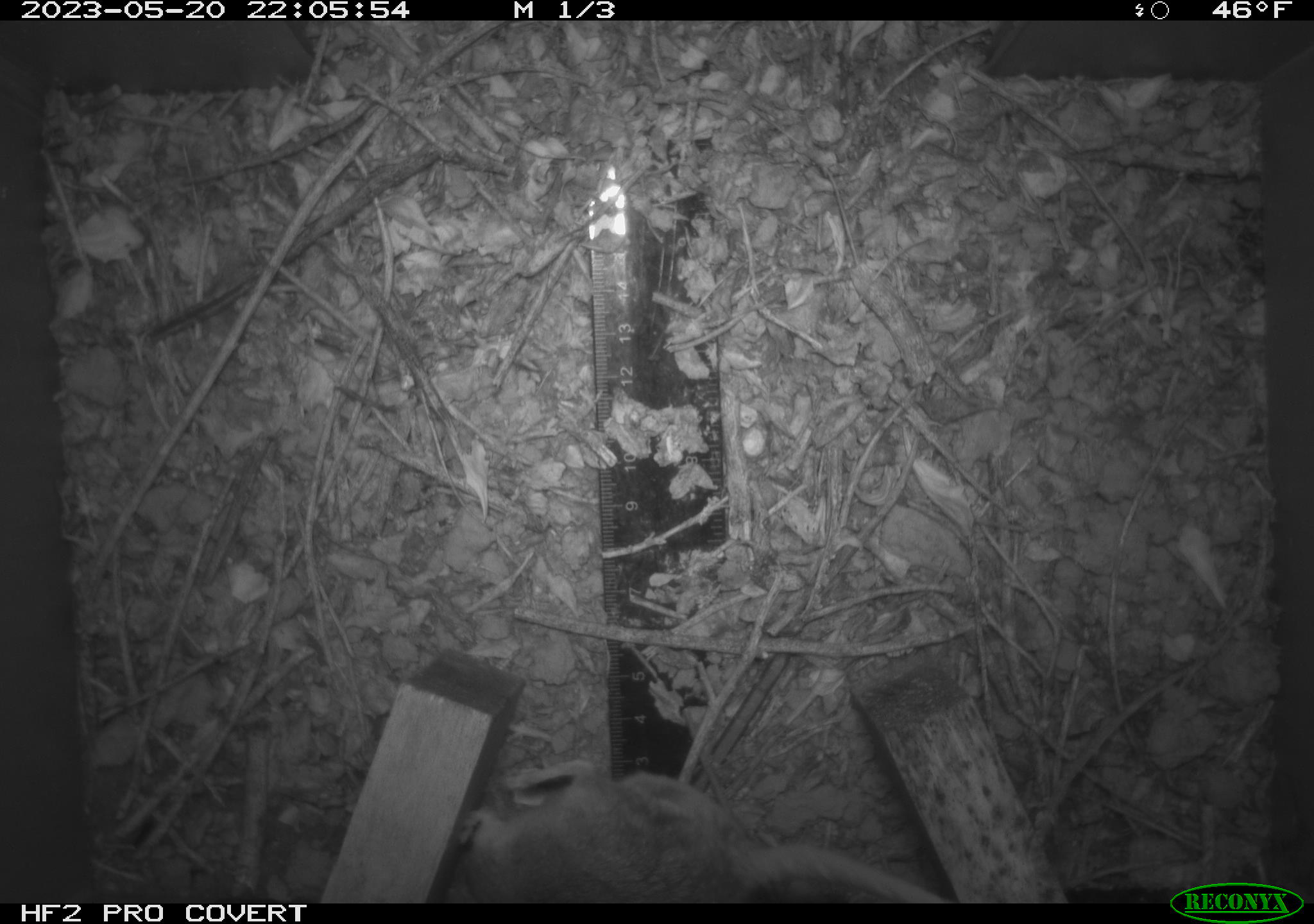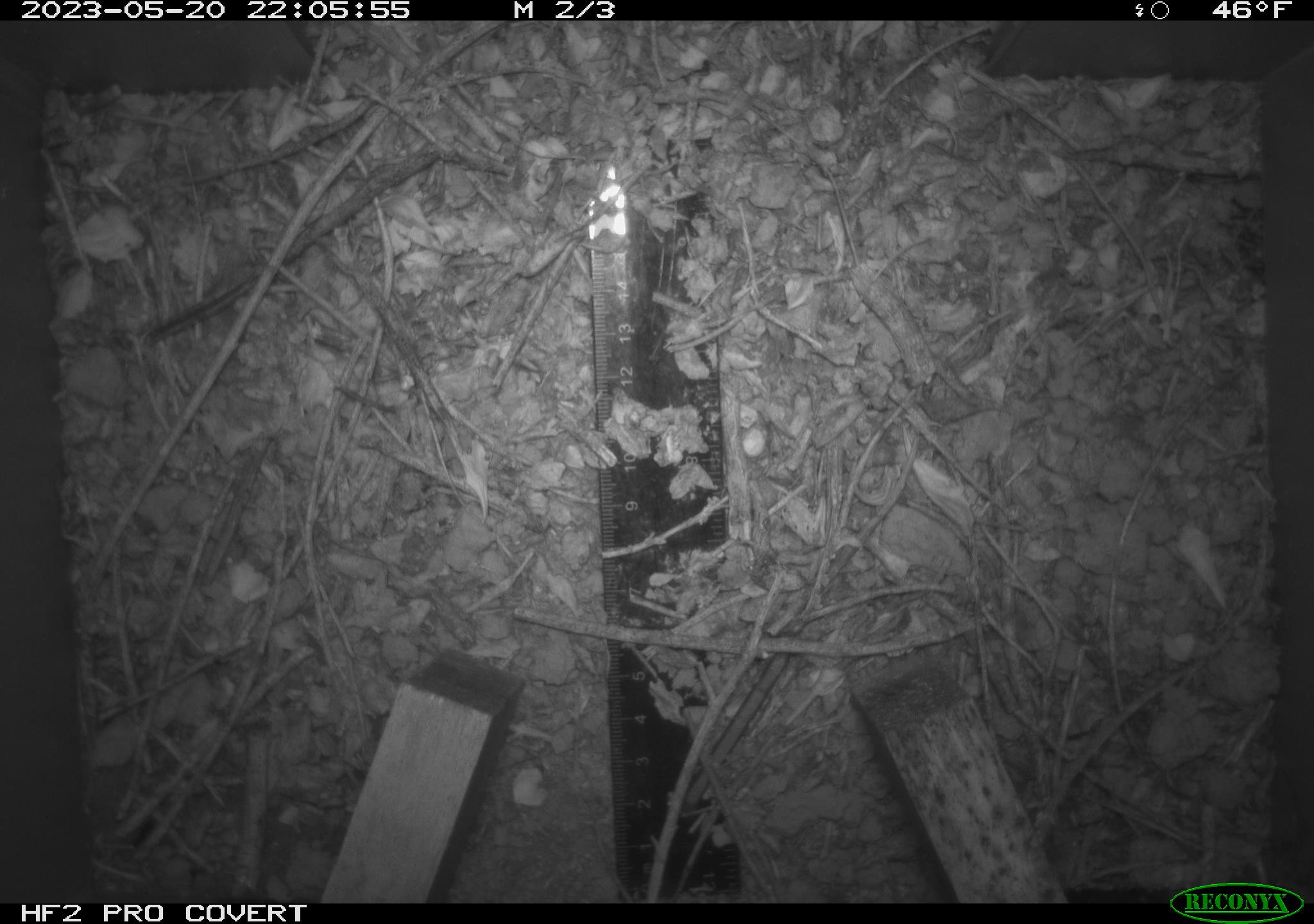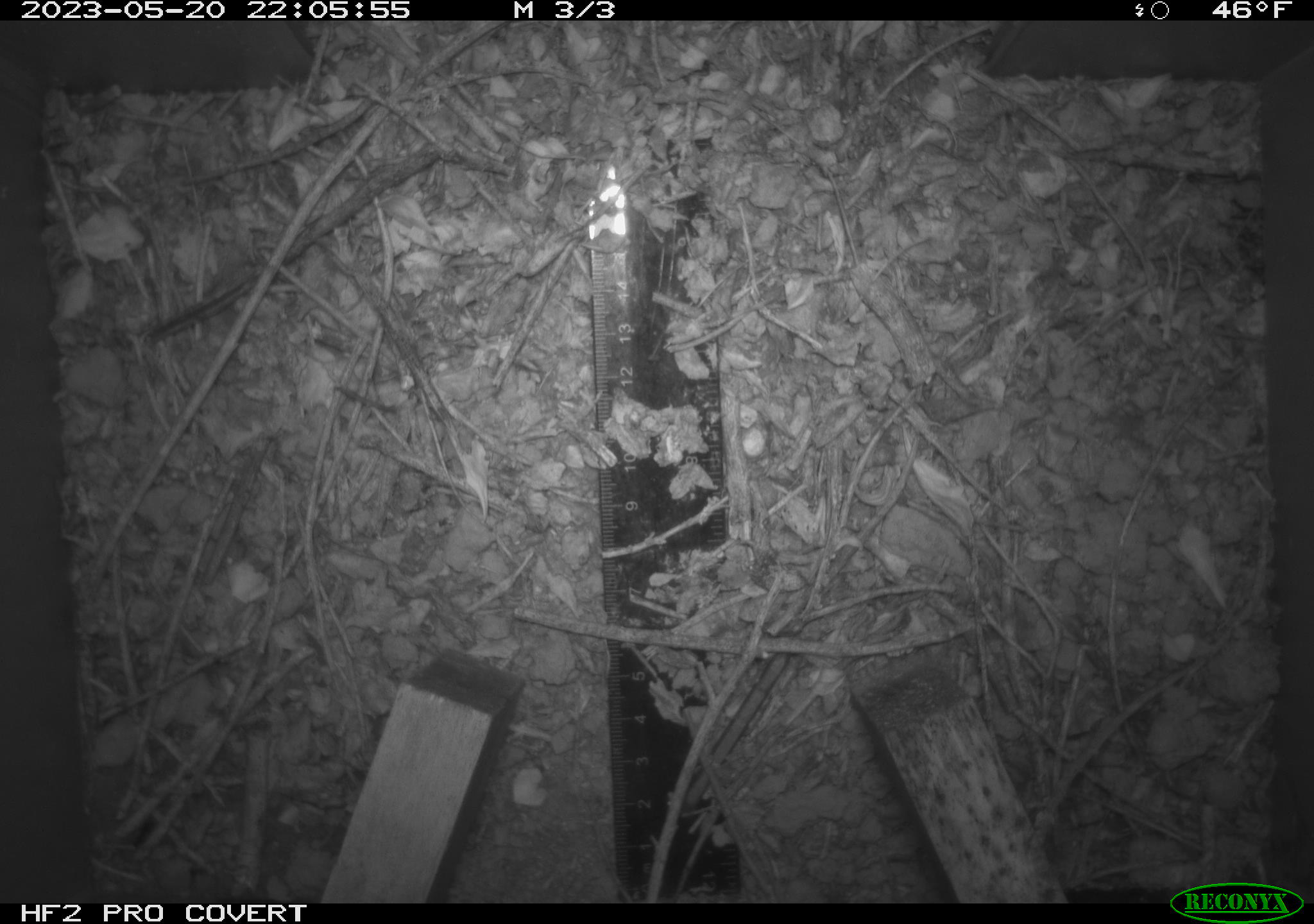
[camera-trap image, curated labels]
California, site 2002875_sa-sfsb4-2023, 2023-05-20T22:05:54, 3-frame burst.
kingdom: Animalia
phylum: Chordata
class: Mammalia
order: Rodentia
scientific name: Rodentia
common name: mouse species